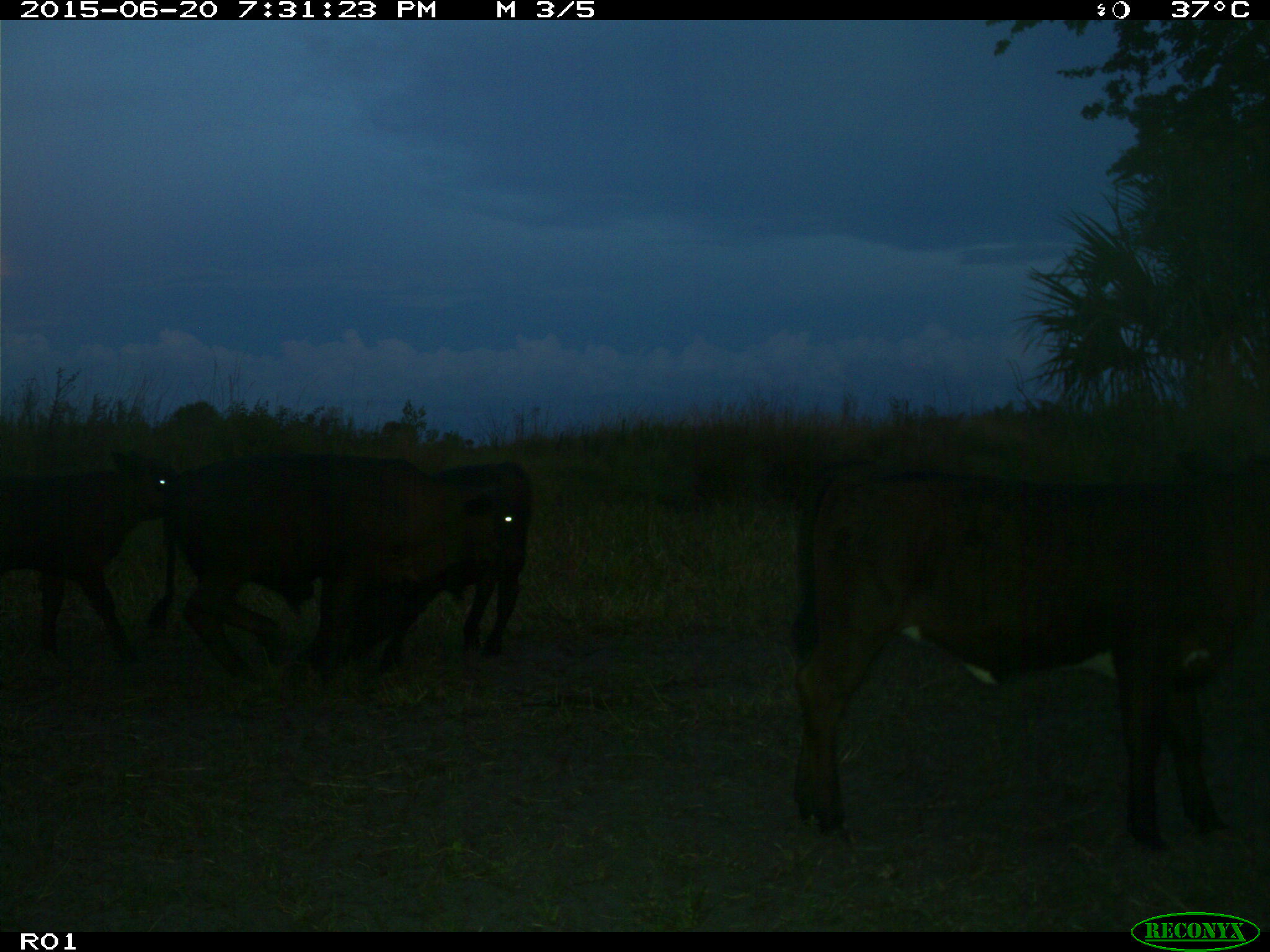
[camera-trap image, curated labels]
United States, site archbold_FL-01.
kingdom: Animalia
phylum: Chordata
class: Mammalia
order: Artiodactyla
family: Bovidae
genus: Bos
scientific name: Bos taurus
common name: domestic cow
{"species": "Bos taurus (domestic cow)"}